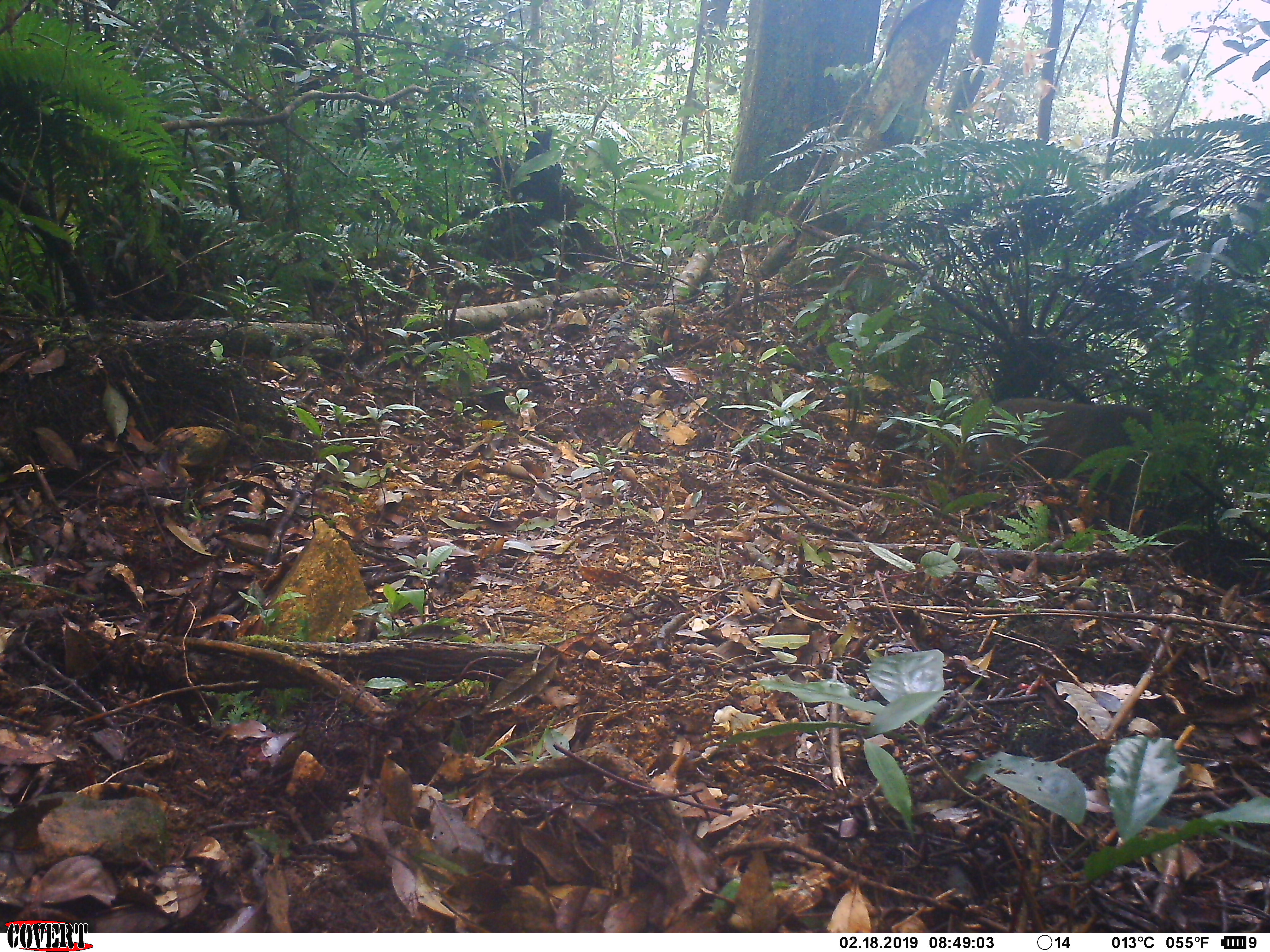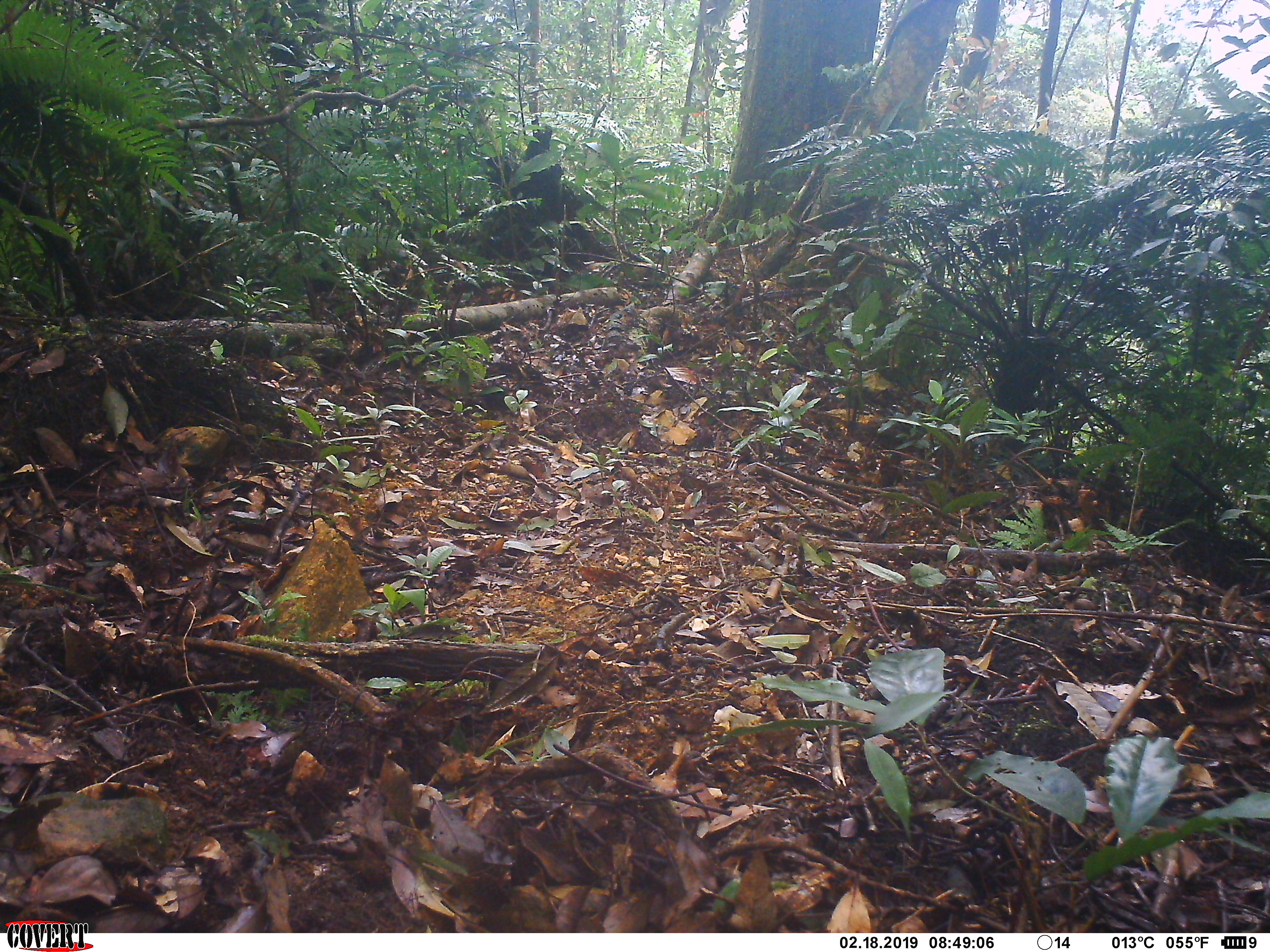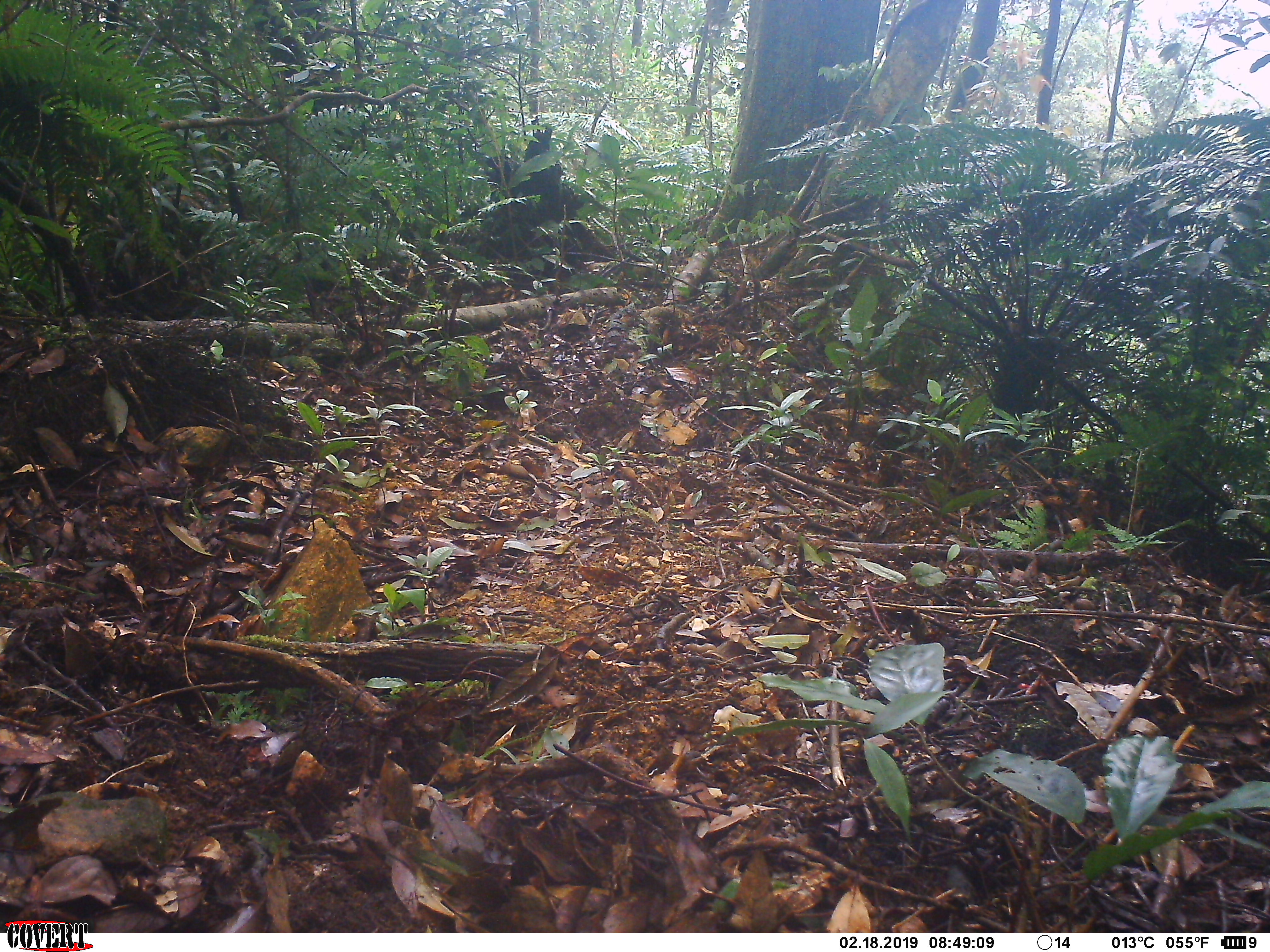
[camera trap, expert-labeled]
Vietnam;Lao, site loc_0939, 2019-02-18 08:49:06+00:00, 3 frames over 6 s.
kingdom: Animalia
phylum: Chordata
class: Mammalia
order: Primates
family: Cercopithecidae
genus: Macaca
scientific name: Macaca arctoides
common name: stump-tailed macaque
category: stump tailed macaque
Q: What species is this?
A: Stump tailed macaque (stump-tailed macaque) (Macaca arctoides).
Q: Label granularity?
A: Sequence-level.